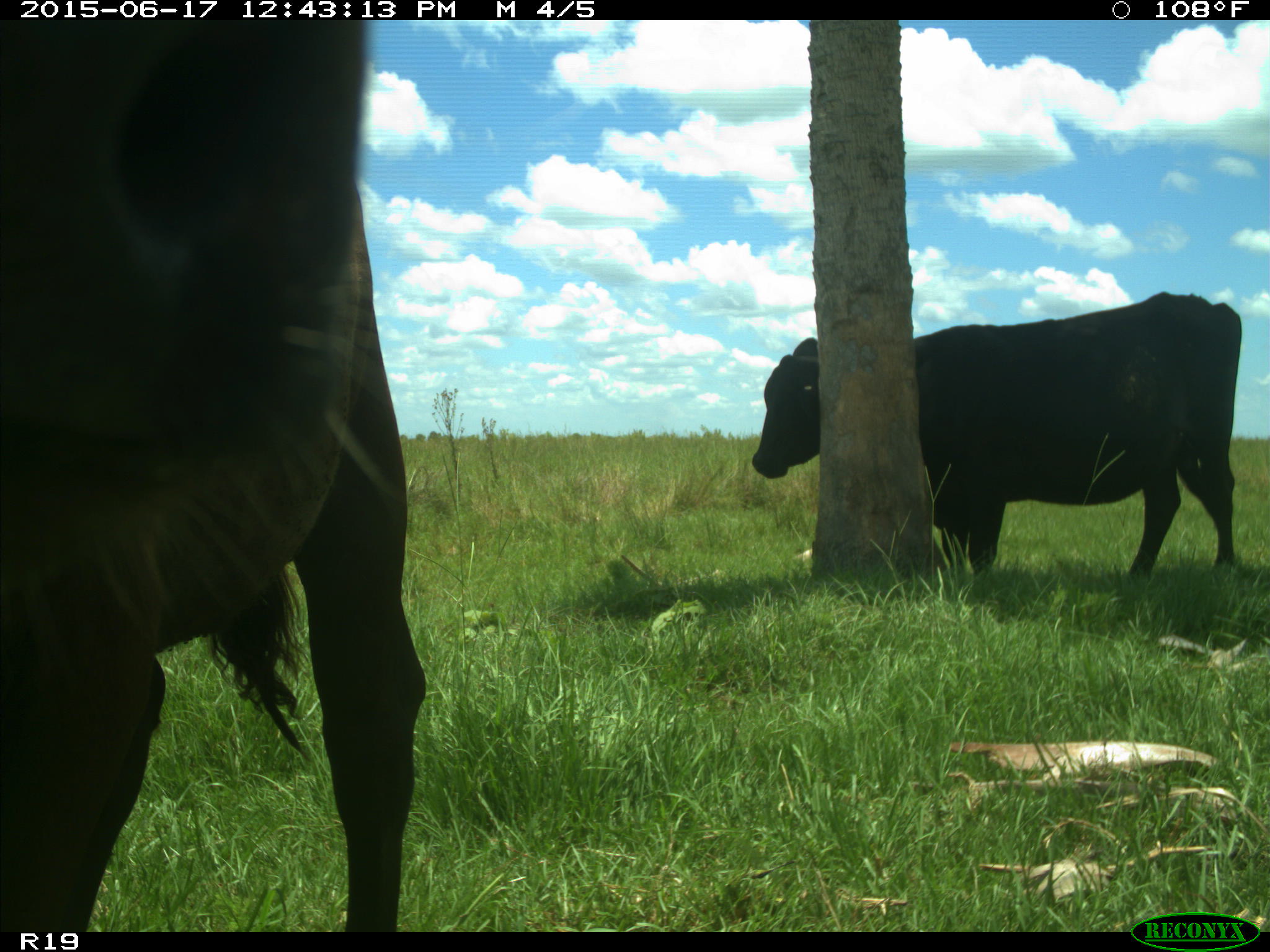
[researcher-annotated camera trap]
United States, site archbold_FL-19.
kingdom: Animalia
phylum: Chordata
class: Mammalia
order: Artiodactyla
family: Bovidae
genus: Bos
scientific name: Bos taurus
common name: domestic cow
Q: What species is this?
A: Bos taurus (domestic cow).